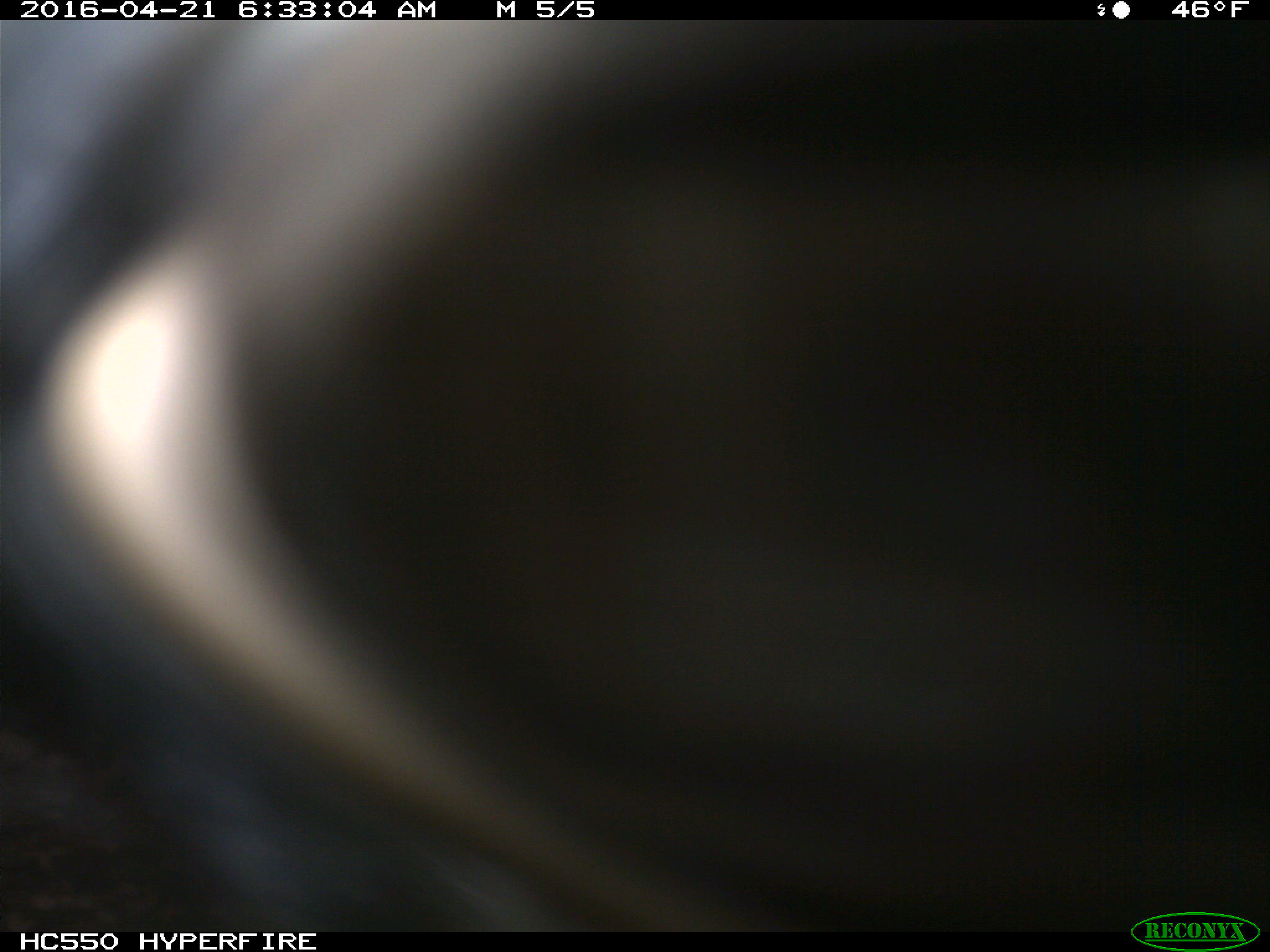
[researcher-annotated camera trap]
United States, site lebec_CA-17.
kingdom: Animalia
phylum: Chordata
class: Mammalia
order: Artiodactyla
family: Bovidae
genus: Bos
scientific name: Bos taurus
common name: domestic cow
Bos taurus (domestic cow).